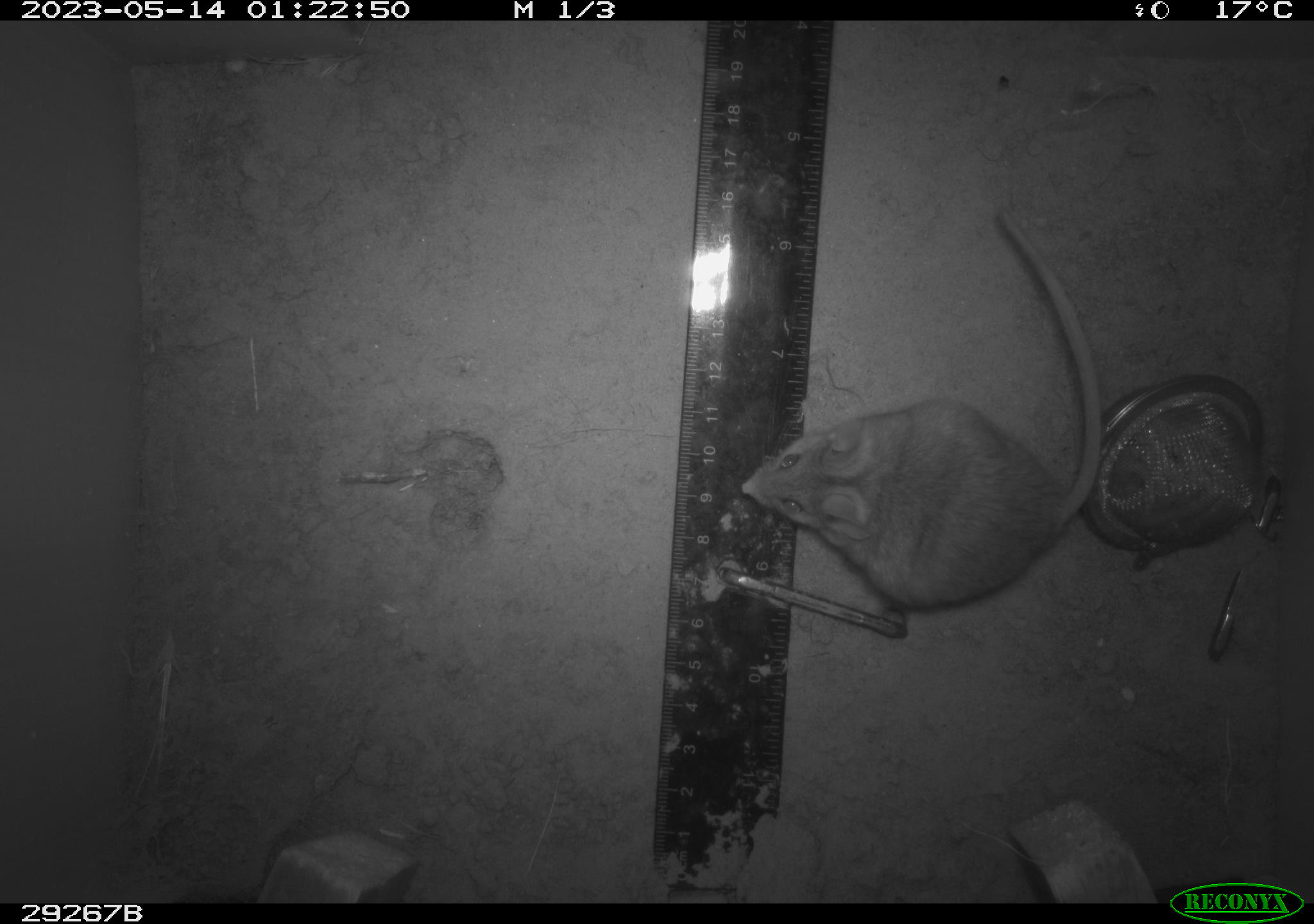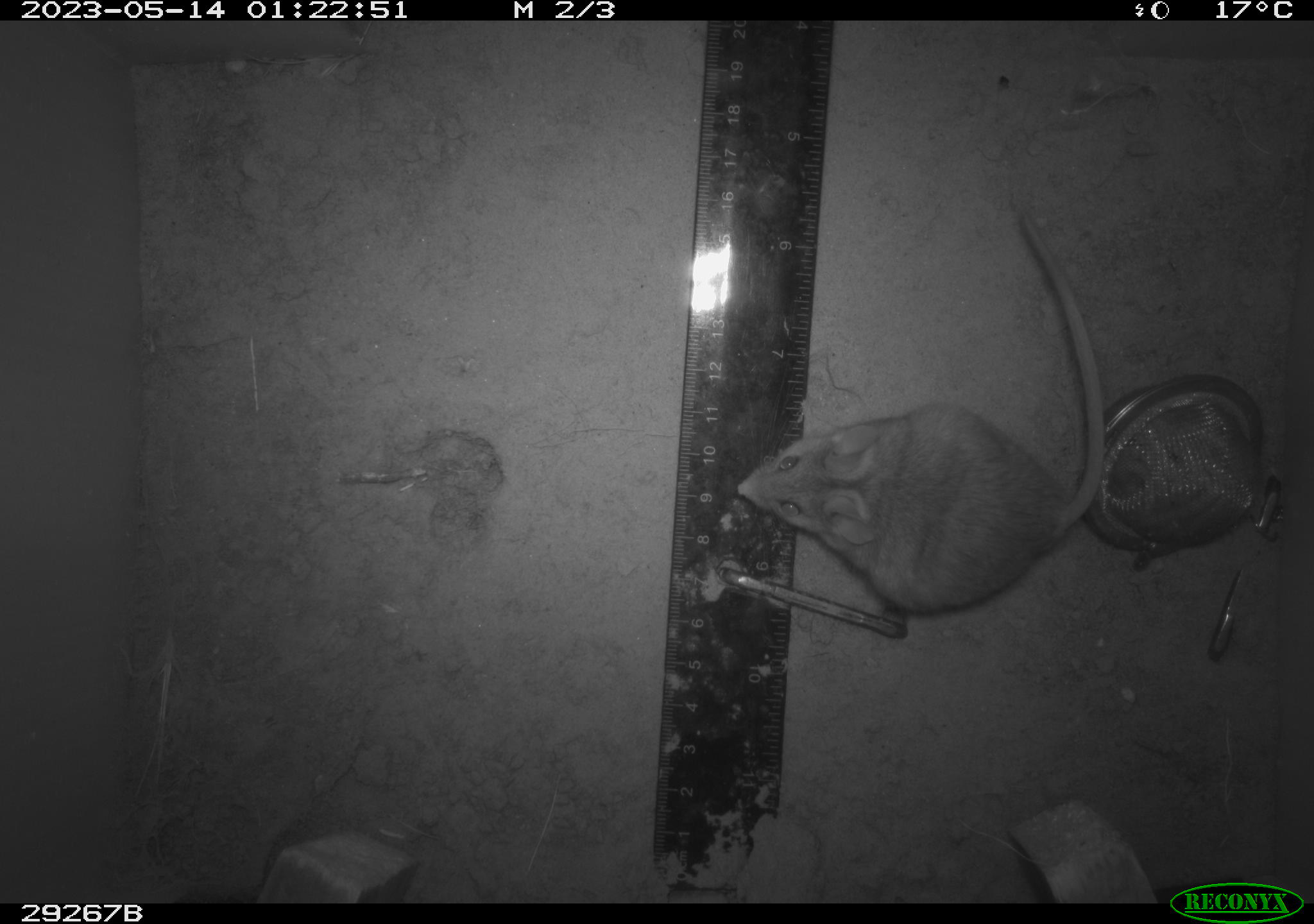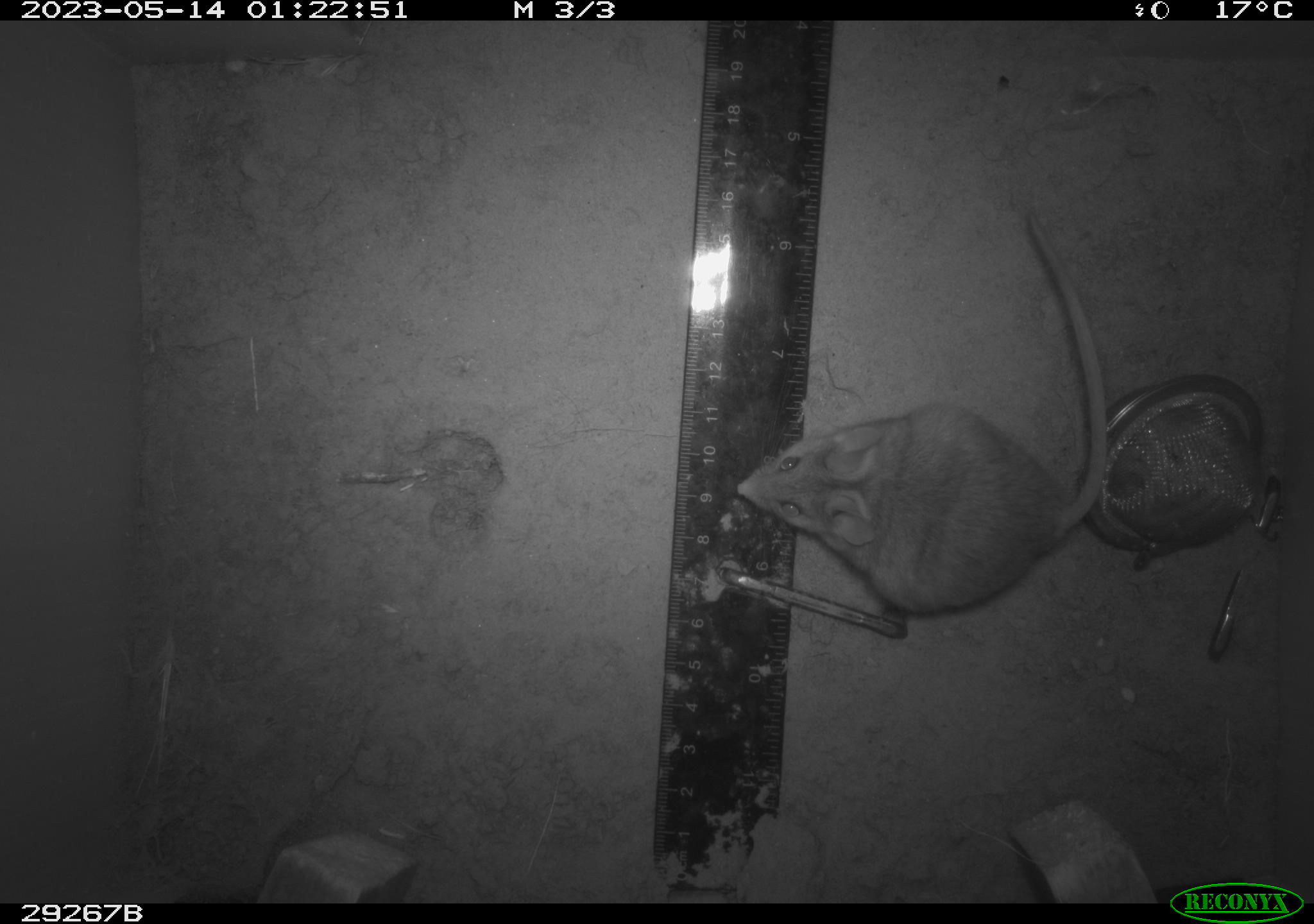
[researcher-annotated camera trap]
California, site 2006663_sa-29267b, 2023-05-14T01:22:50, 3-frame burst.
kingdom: Animalia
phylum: Chordata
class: Mammalia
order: Rodentia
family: Cricetidae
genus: Peromyscus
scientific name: Peromyscus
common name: deer mice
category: peromyscus species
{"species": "peromyscus species (deer mice) (Peromyscus)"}